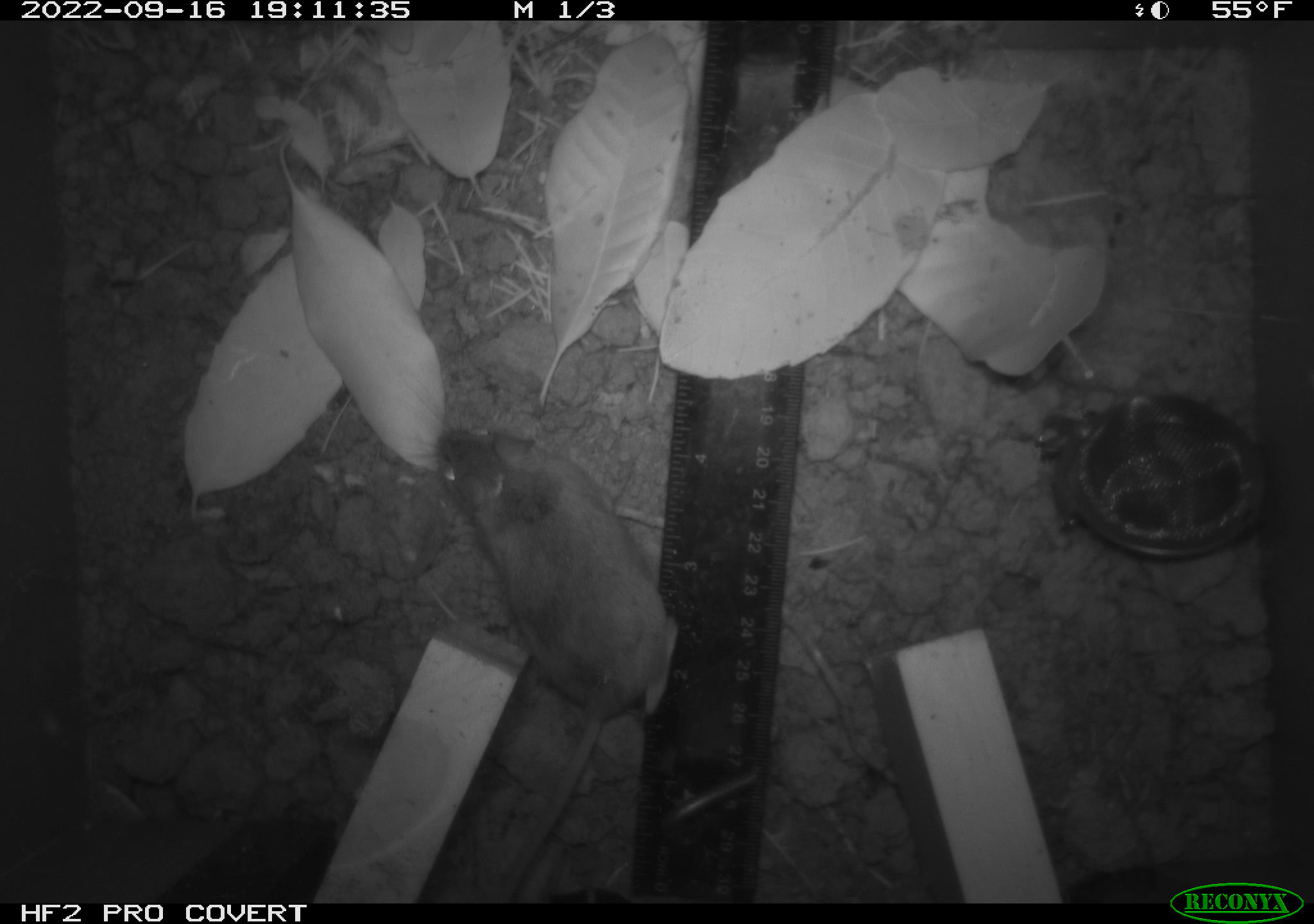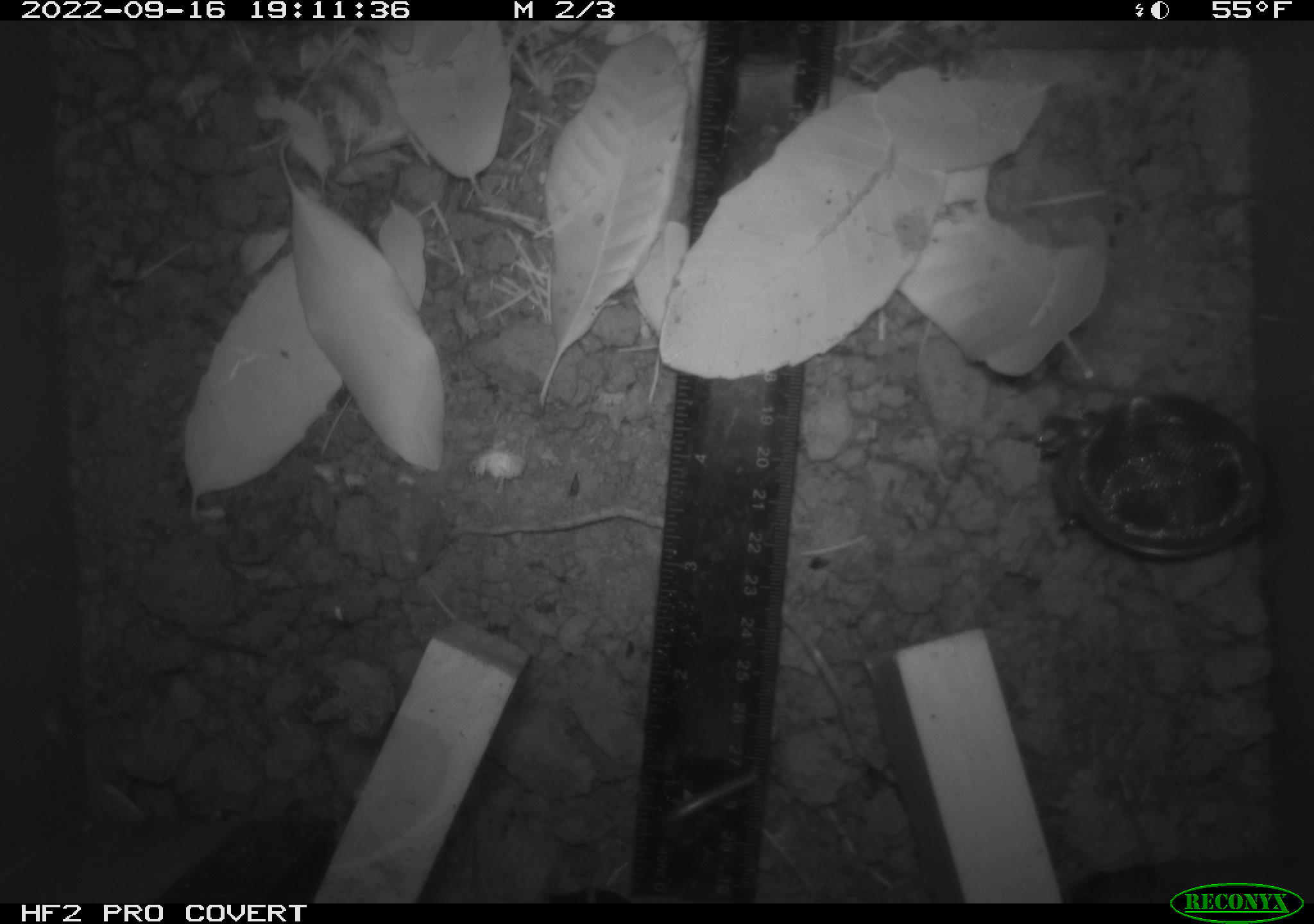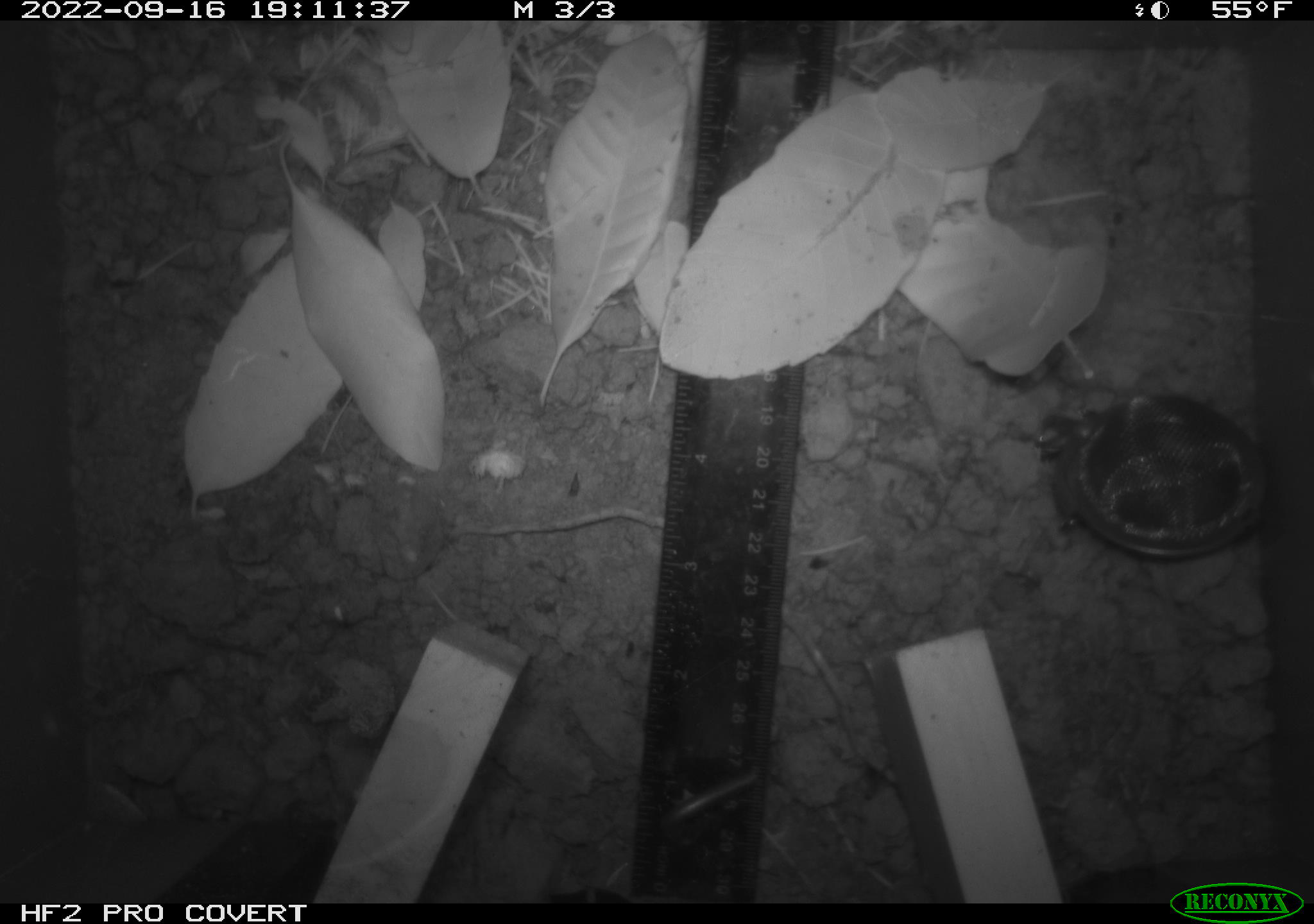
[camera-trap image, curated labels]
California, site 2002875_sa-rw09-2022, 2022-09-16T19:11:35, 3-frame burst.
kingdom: Animalia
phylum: Chordata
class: Mammalia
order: Rodentia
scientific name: Rodentia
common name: rodent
Rodent (Rodentia).